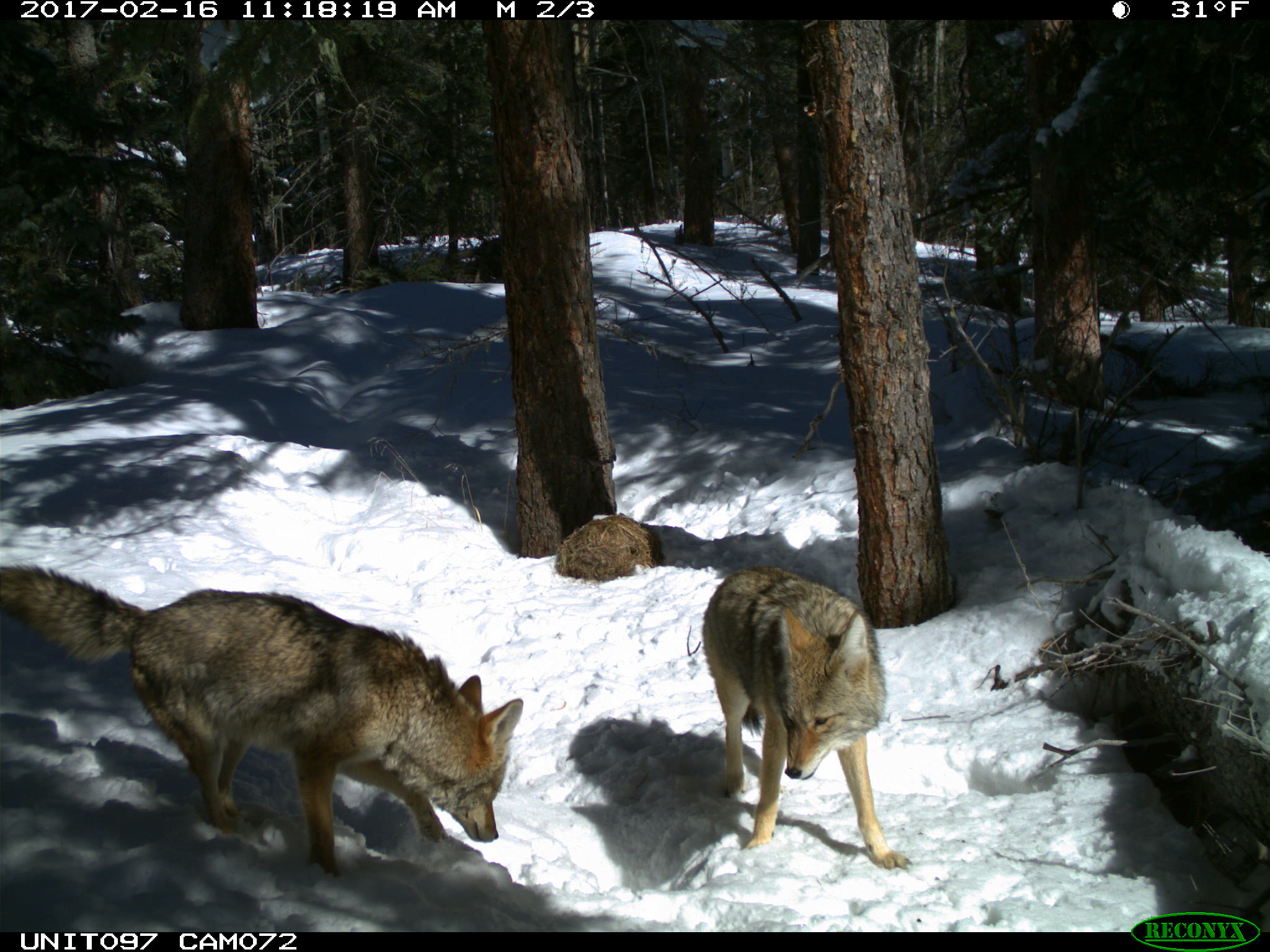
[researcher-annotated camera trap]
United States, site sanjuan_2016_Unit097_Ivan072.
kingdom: Animalia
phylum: Chordata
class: Mammalia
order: Carnivora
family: Canidae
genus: Canis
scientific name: Canis latrans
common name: coyote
Canis latrans (coyote).